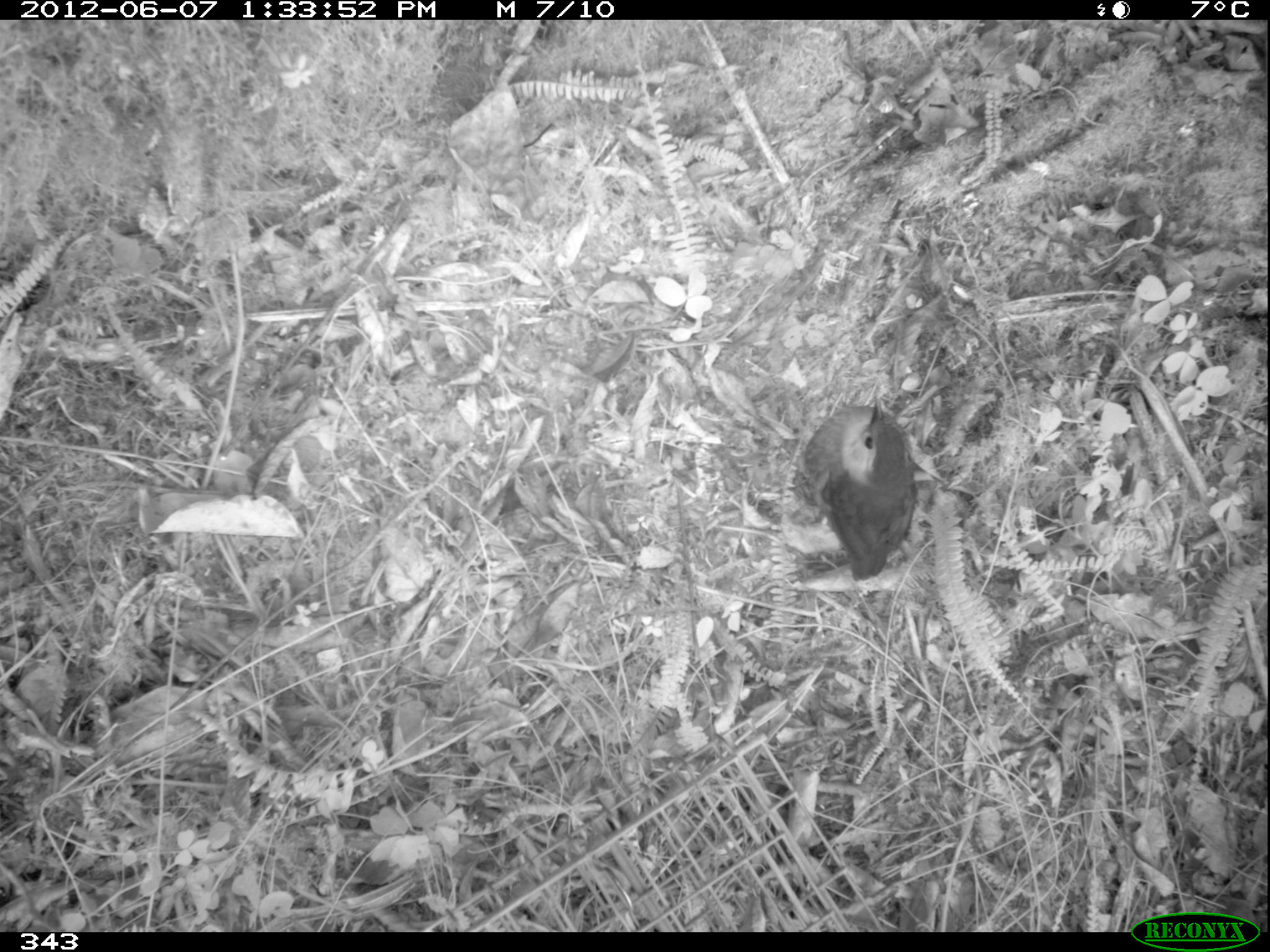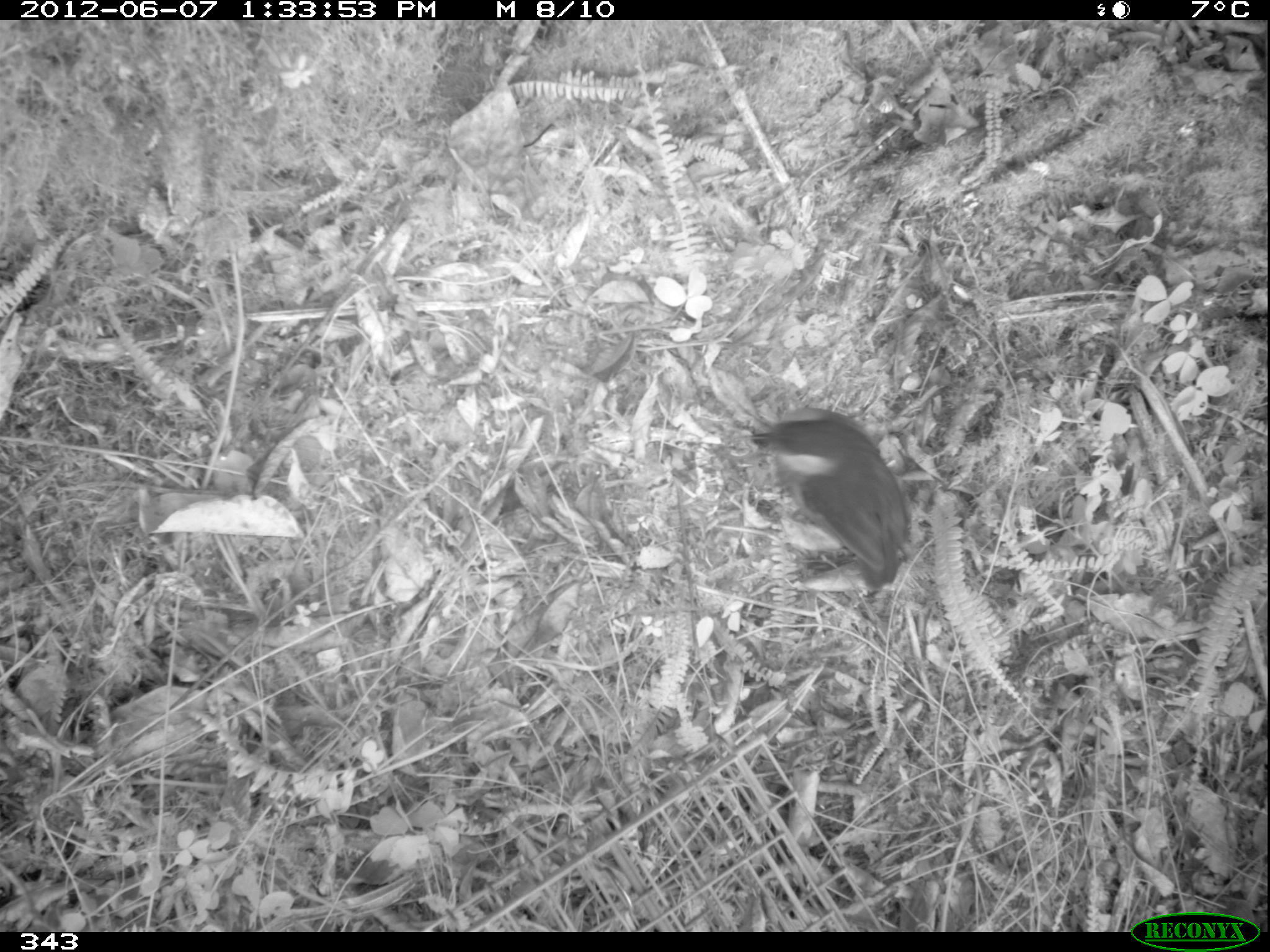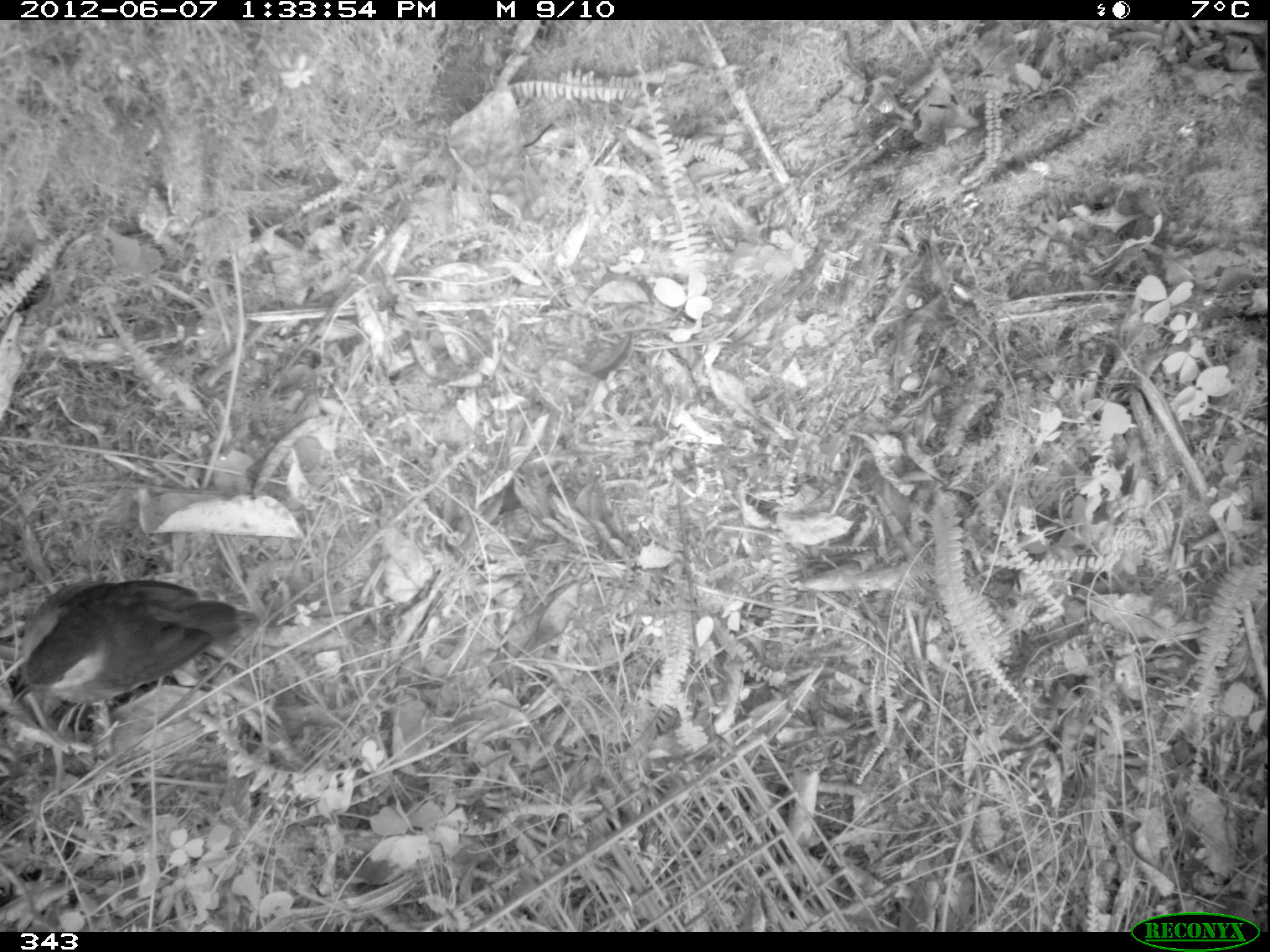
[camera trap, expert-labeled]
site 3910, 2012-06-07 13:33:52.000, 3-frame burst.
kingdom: Animalia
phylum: Chordata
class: Aves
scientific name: Aves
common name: bird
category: unknown bird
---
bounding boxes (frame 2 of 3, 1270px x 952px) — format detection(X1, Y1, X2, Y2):
unknown bird: detection(737, 405, 913, 594)